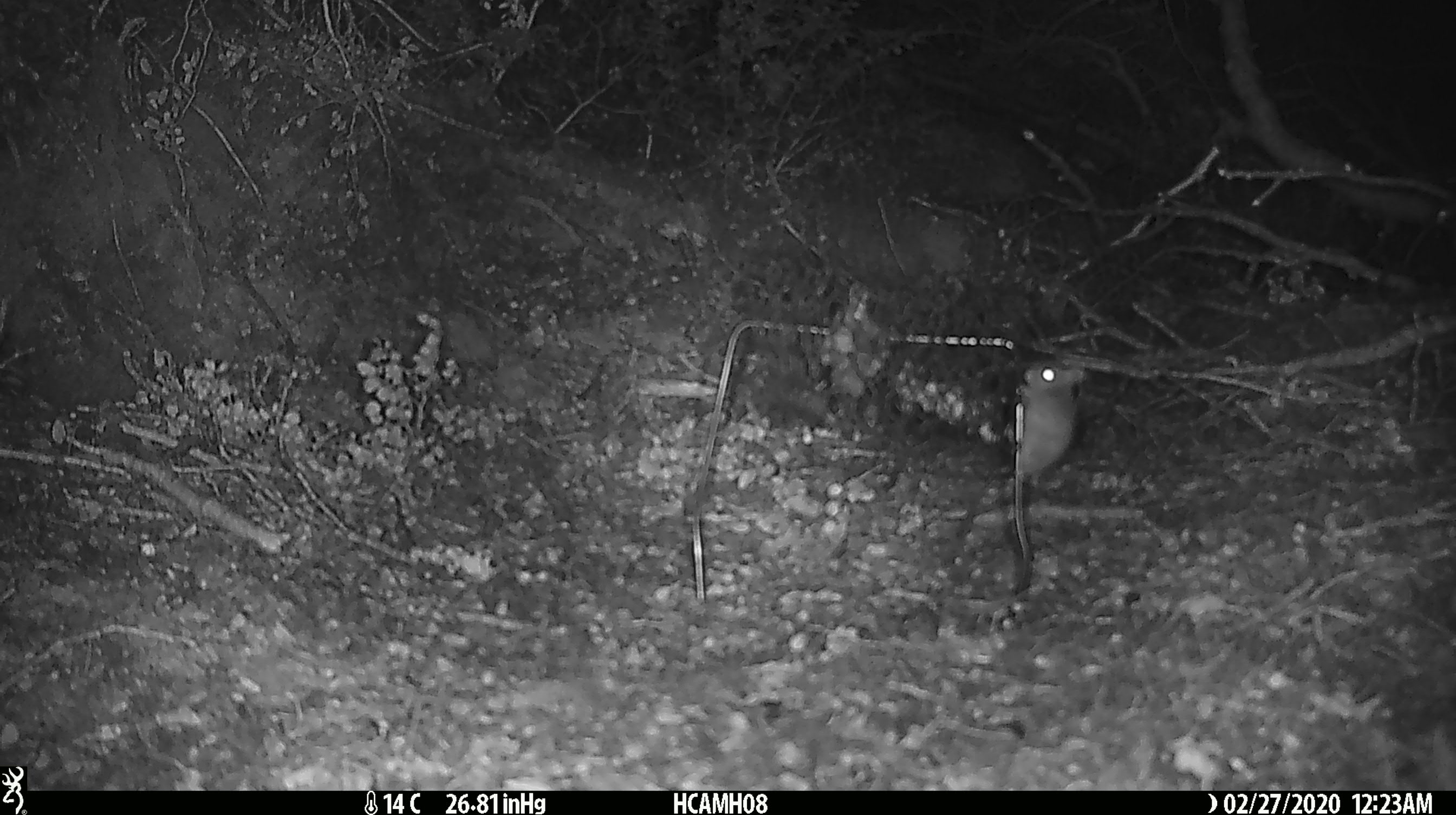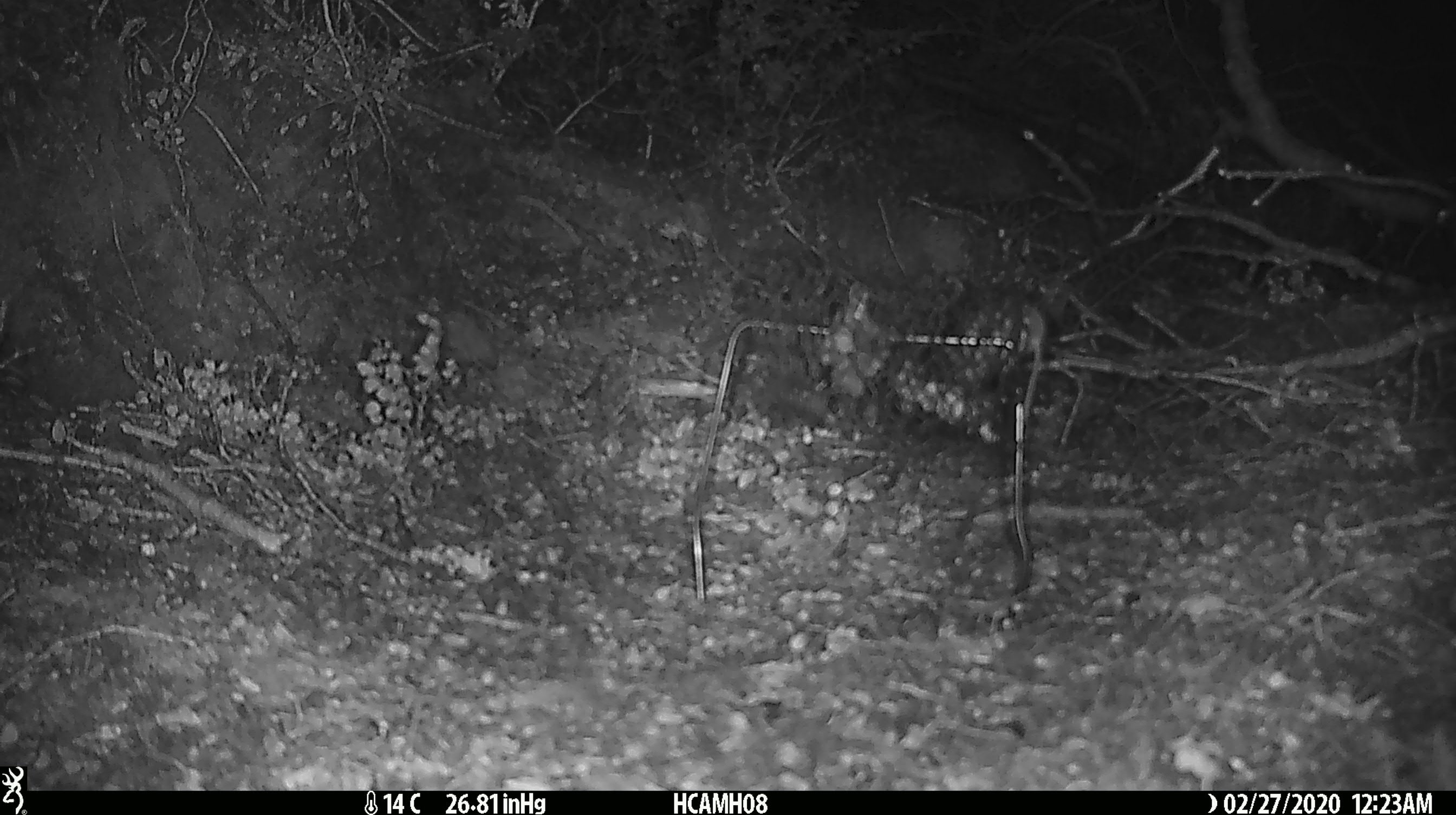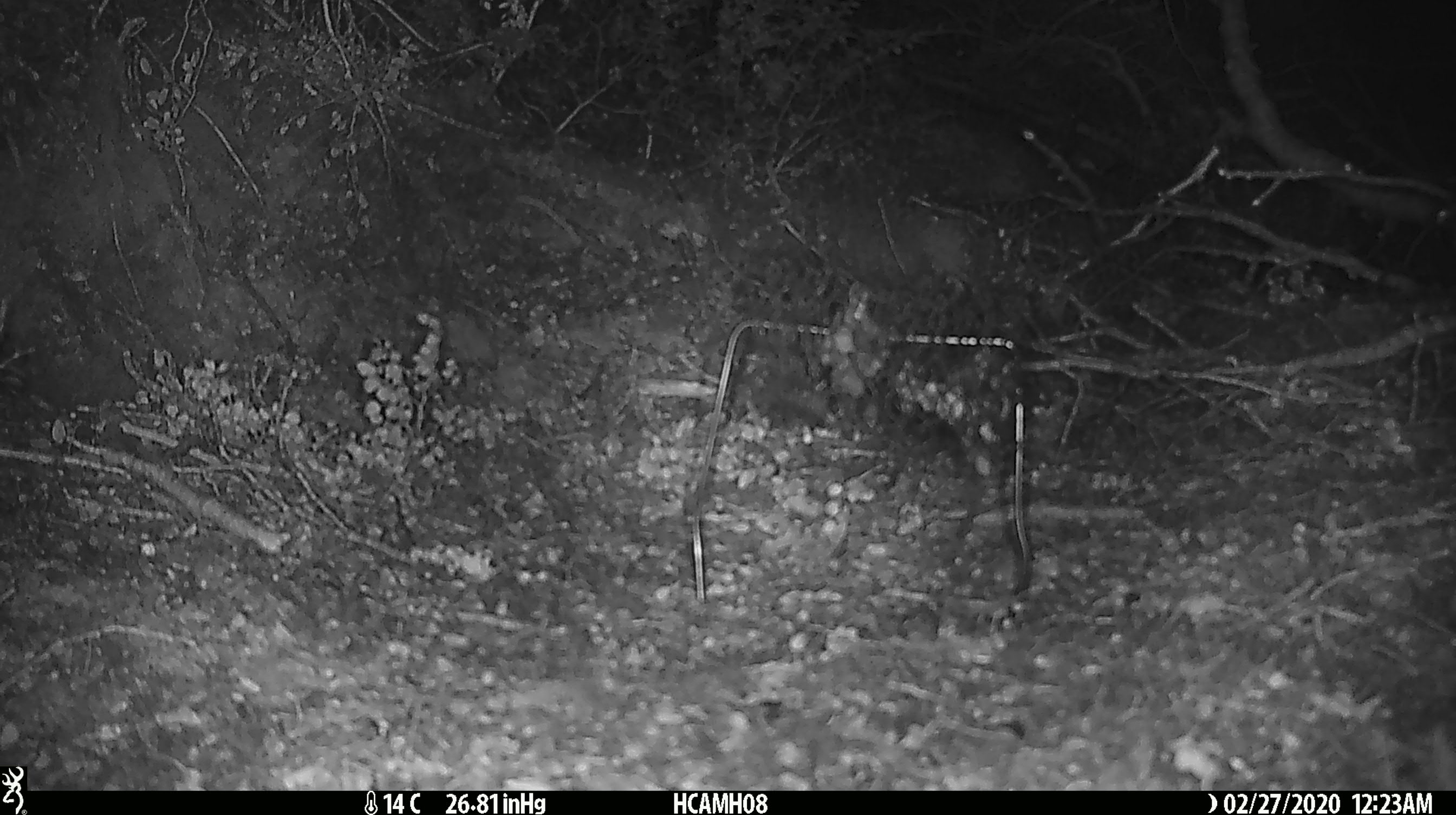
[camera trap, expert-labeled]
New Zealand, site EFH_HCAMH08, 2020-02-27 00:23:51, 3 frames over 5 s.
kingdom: Animalia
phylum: Chordata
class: Mammalia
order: Rodentia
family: Muridae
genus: Mus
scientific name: Mus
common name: mouse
Mouse (Mus).